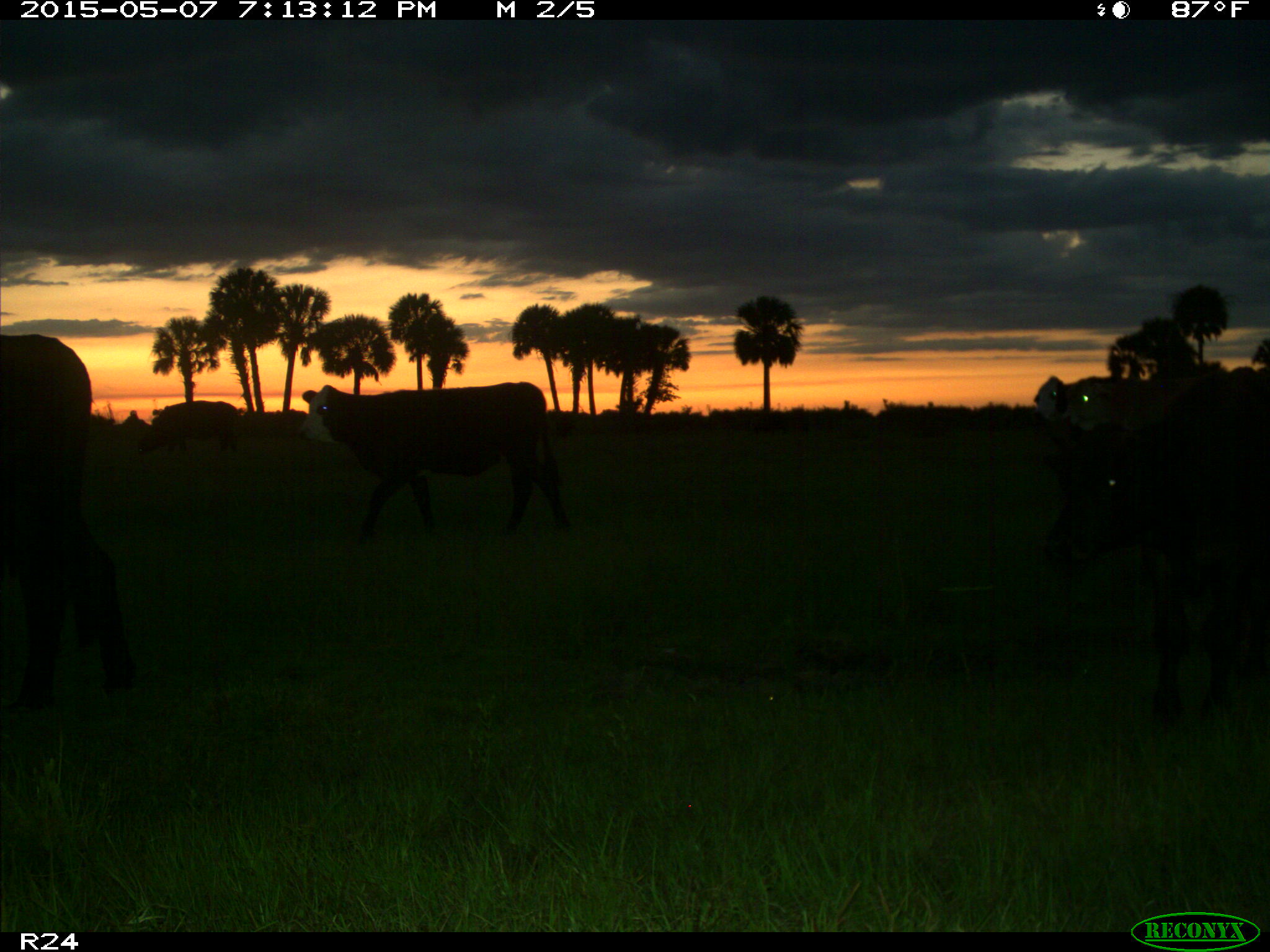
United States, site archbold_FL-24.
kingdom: Animalia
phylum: Chordata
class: Mammalia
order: Artiodactyla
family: Bovidae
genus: Bos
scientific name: Bos taurus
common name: domestic cow